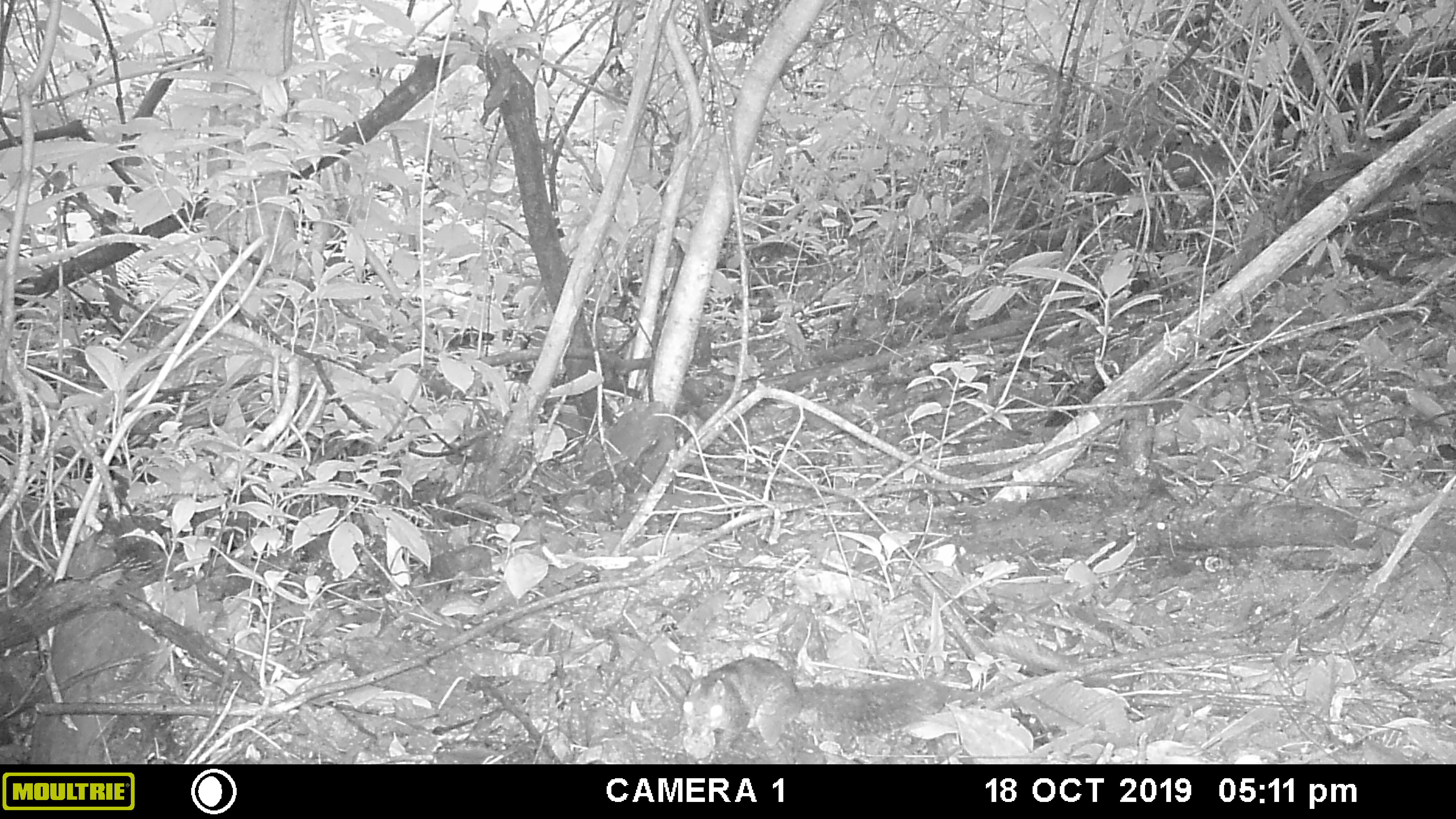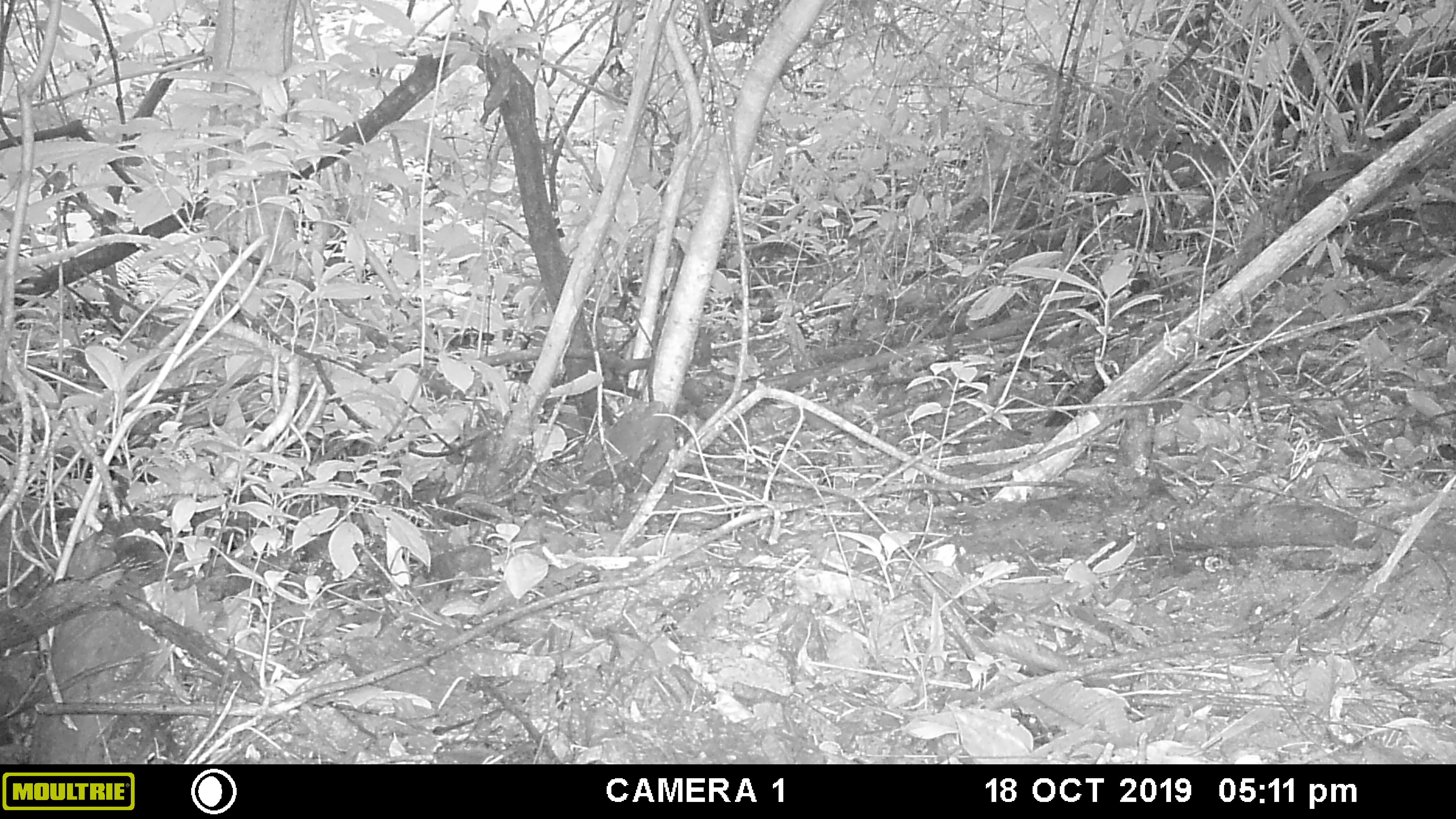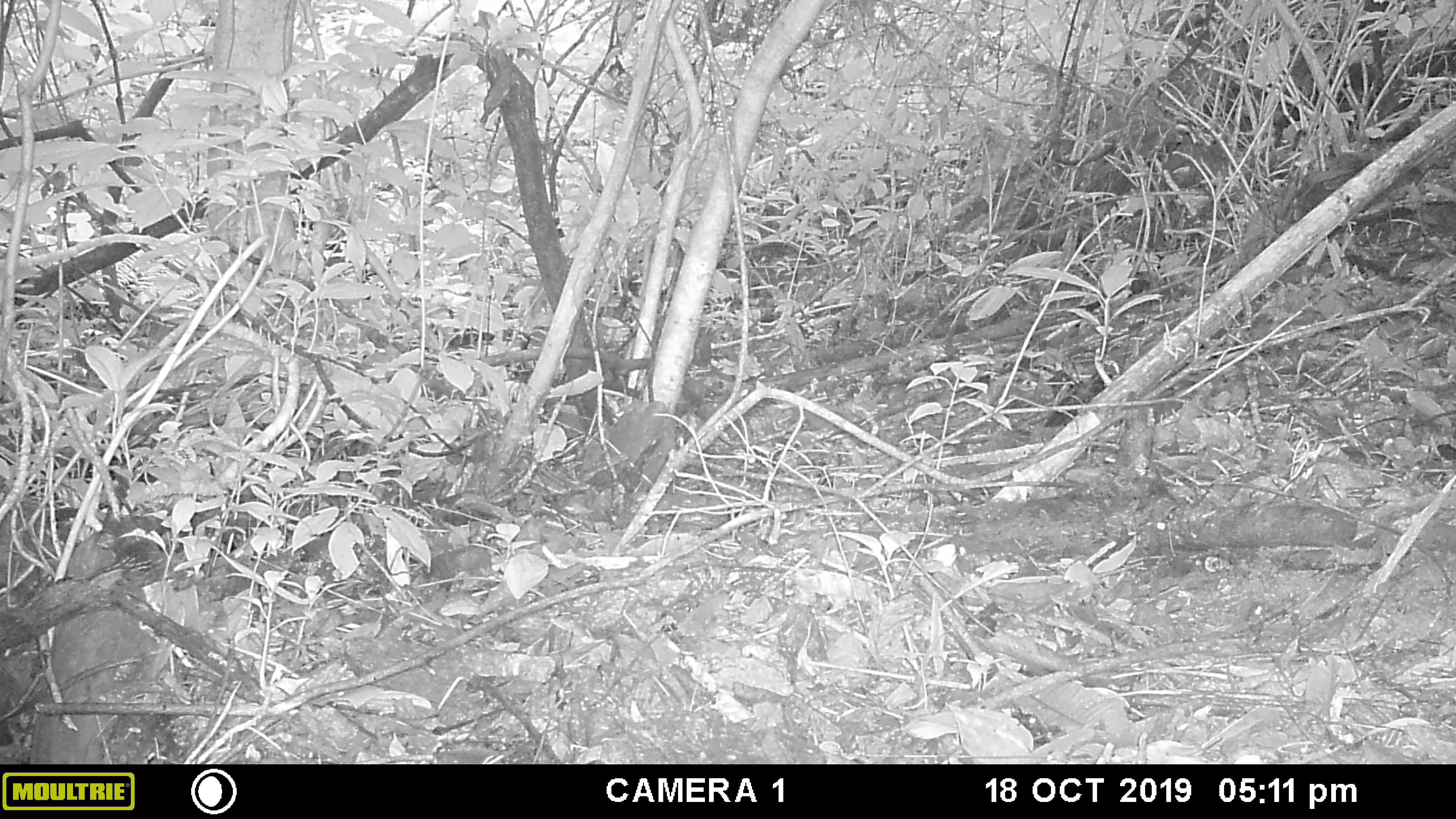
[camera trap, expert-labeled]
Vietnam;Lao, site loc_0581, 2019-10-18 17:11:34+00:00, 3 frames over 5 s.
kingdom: Animalia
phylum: Chordata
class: Mammalia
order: Rodentia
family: Sciuridae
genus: Dremomys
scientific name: Dremomys rufigenis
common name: red-cheeked squirrel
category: red cheeked squirrel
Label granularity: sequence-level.